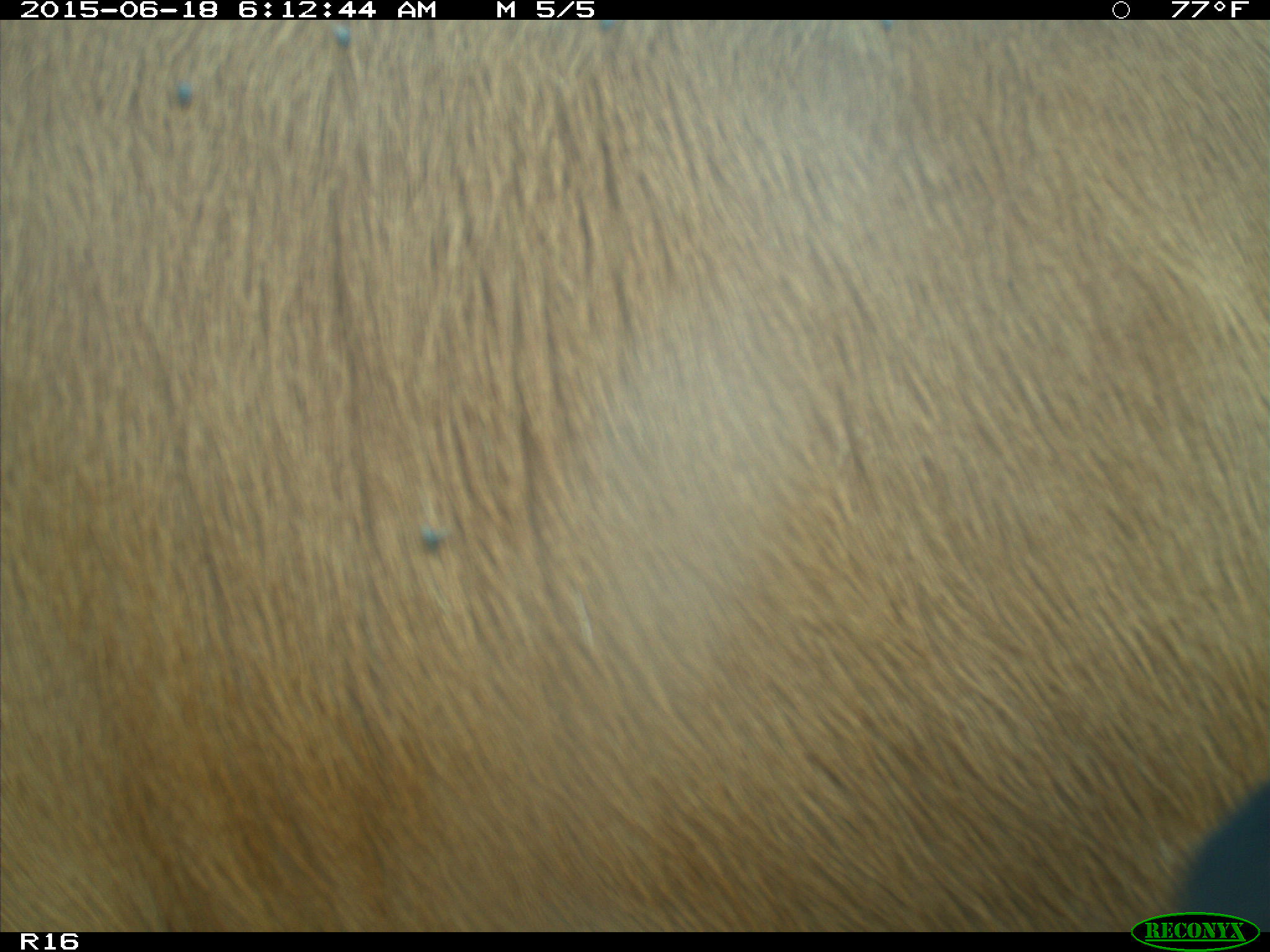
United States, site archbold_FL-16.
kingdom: Animalia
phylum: Chordata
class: Mammalia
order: Artiodactyla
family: Bovidae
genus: Bos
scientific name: Bos taurus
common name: domestic cow